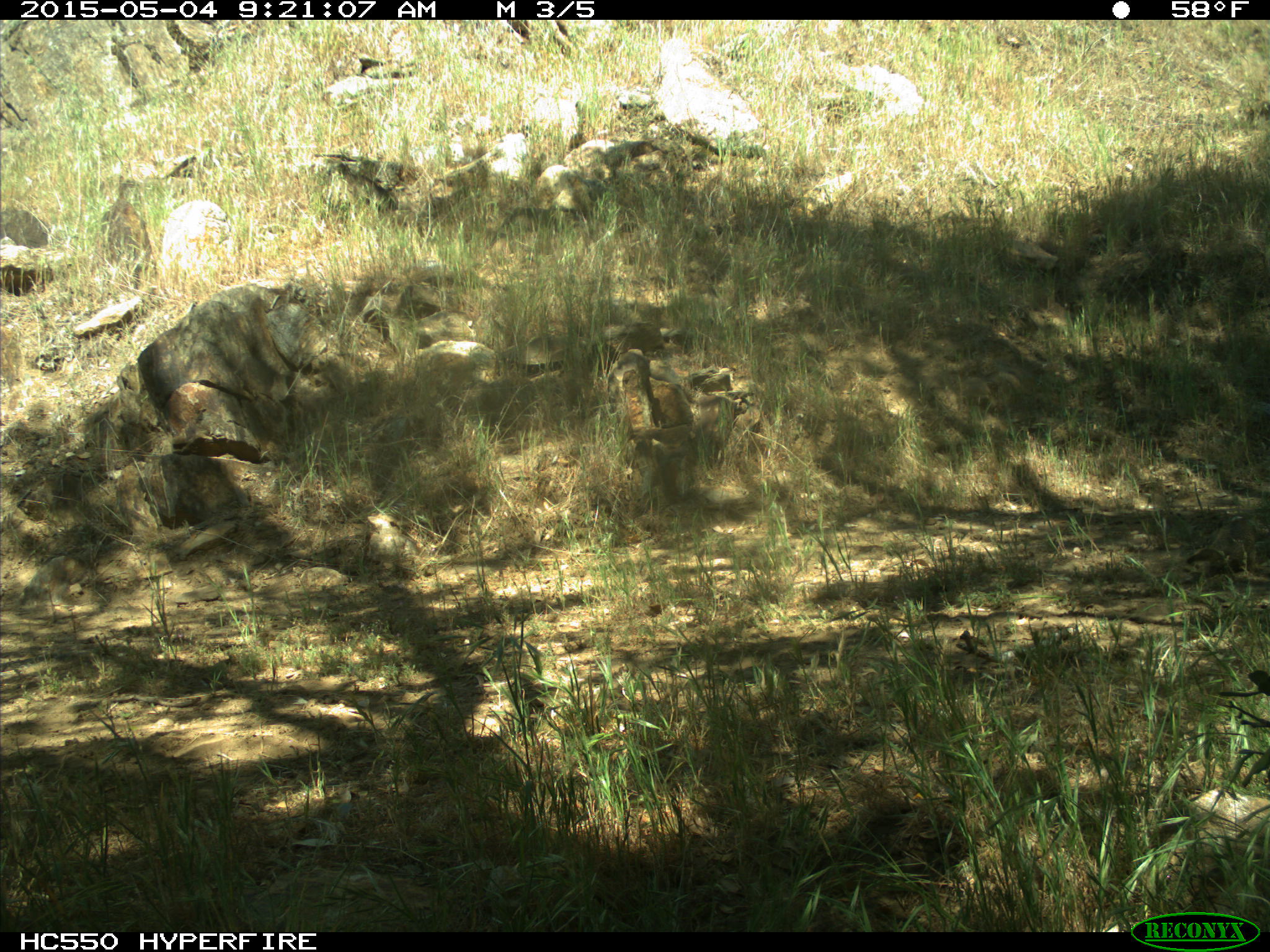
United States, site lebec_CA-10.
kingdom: Animalia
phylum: Chordata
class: Mammalia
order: Rodentia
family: Sciuridae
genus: Otospermophilus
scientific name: Otospermophilus beecheyi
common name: california ground squirrel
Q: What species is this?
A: Otospermophilus beecheyi (california ground squirrel).